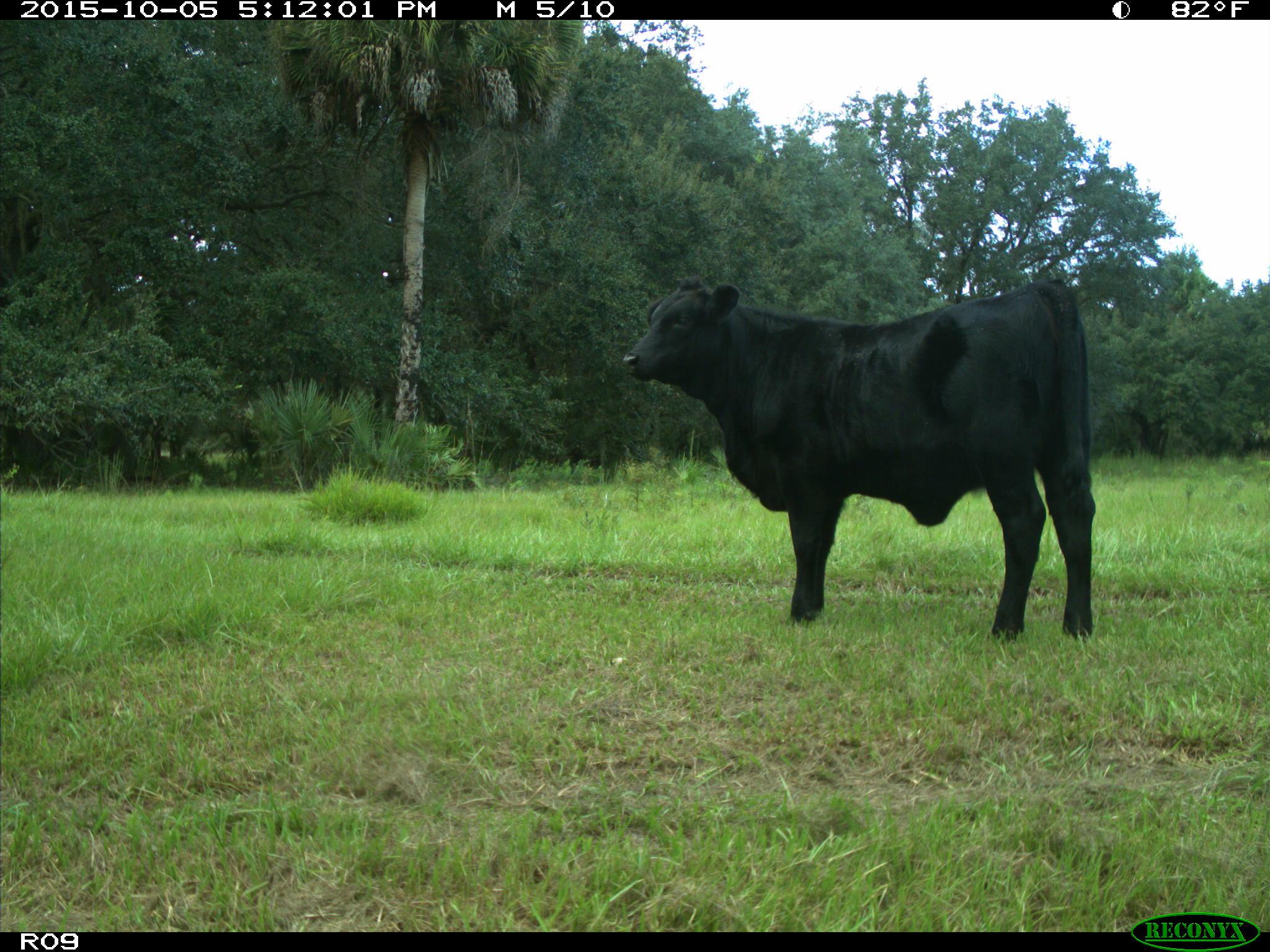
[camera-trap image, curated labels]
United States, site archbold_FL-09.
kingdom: Animalia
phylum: Chordata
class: Mammalia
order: Artiodactyla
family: Bovidae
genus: Bos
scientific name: Bos taurus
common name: domestic cow